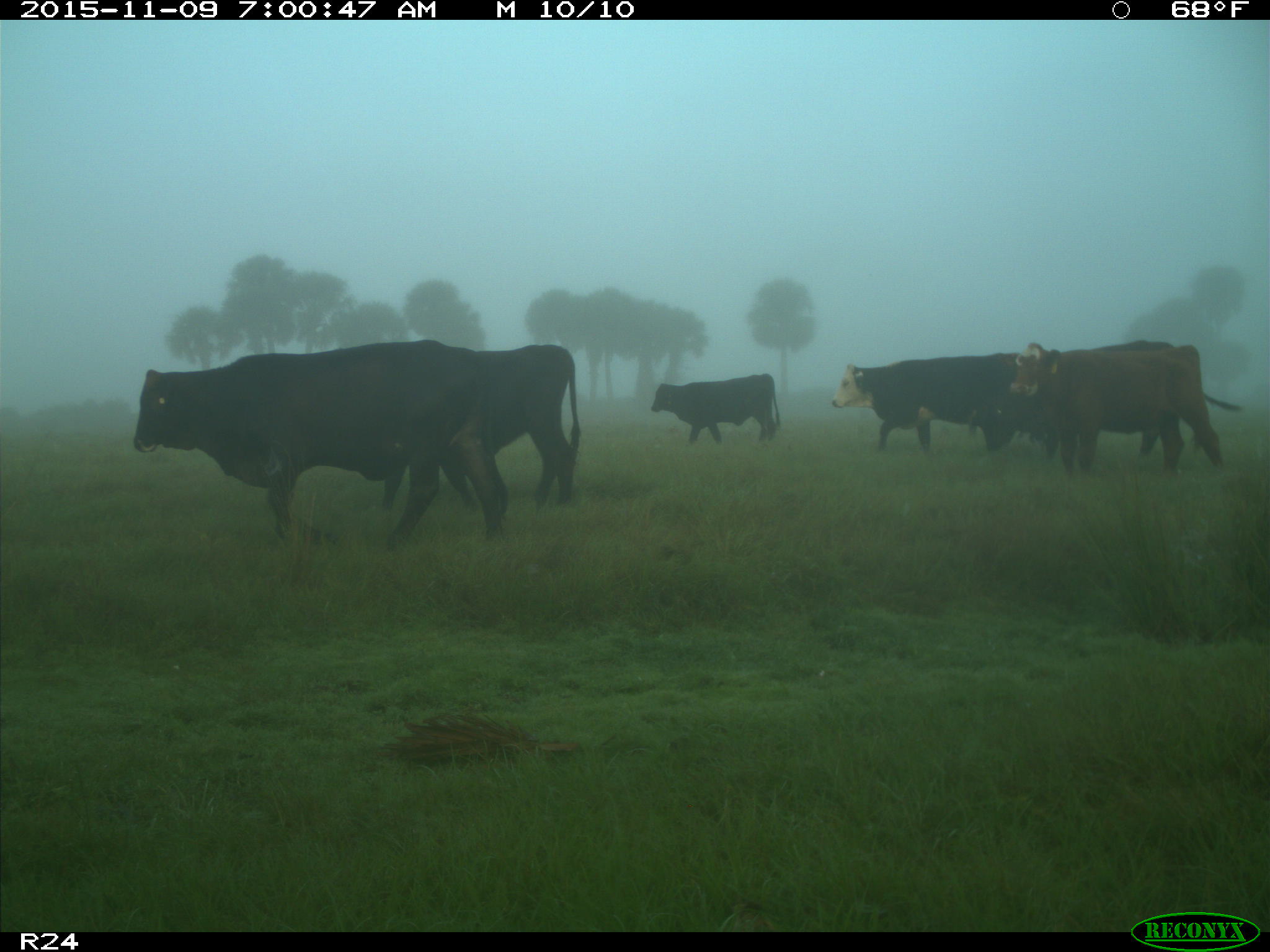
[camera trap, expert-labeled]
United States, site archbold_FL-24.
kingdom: Animalia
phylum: Chordata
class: Mammalia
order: Artiodactyla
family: Bovidae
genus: Bos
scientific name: Bos taurus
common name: domestic cow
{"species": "Bos taurus (domestic cow)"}